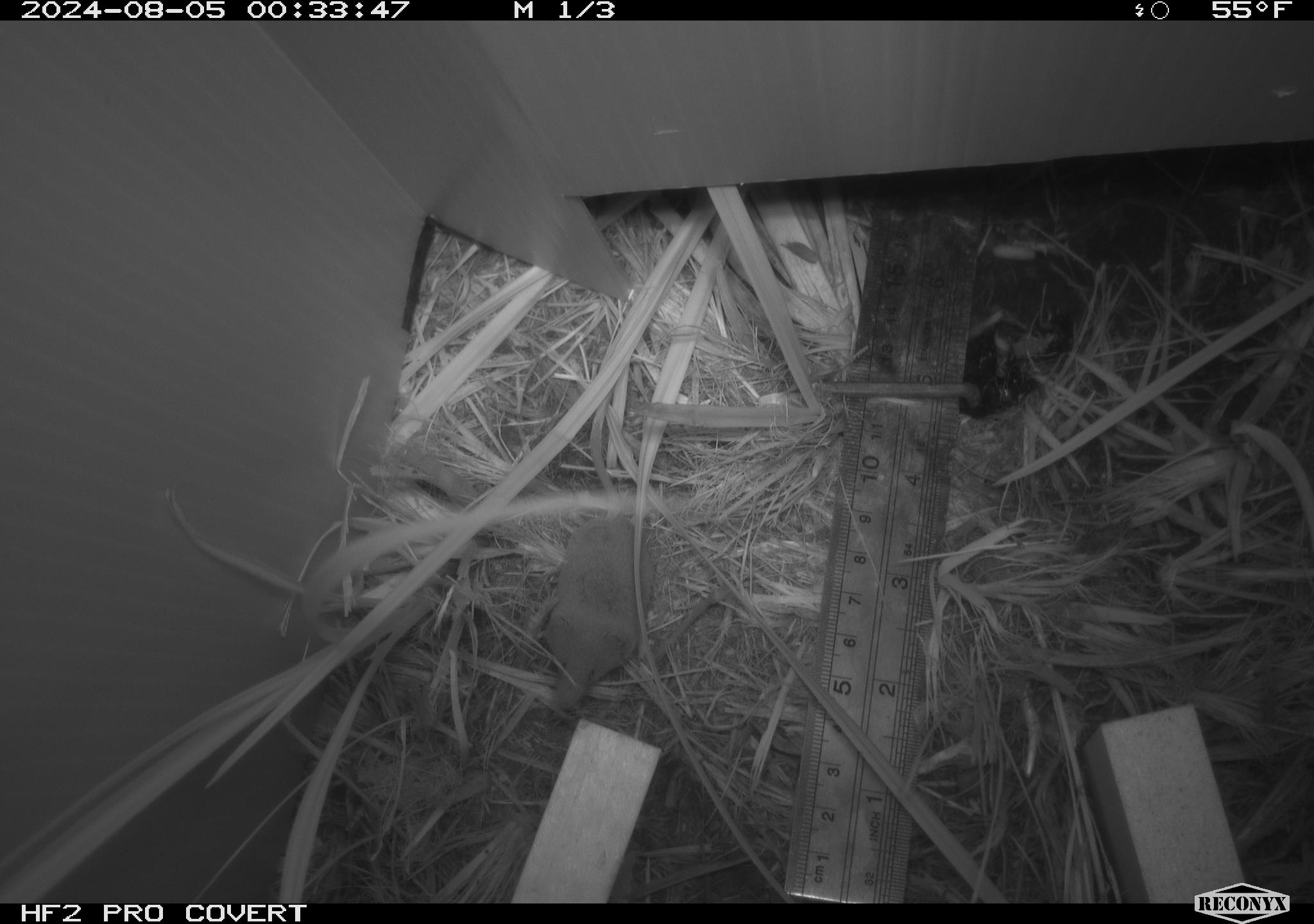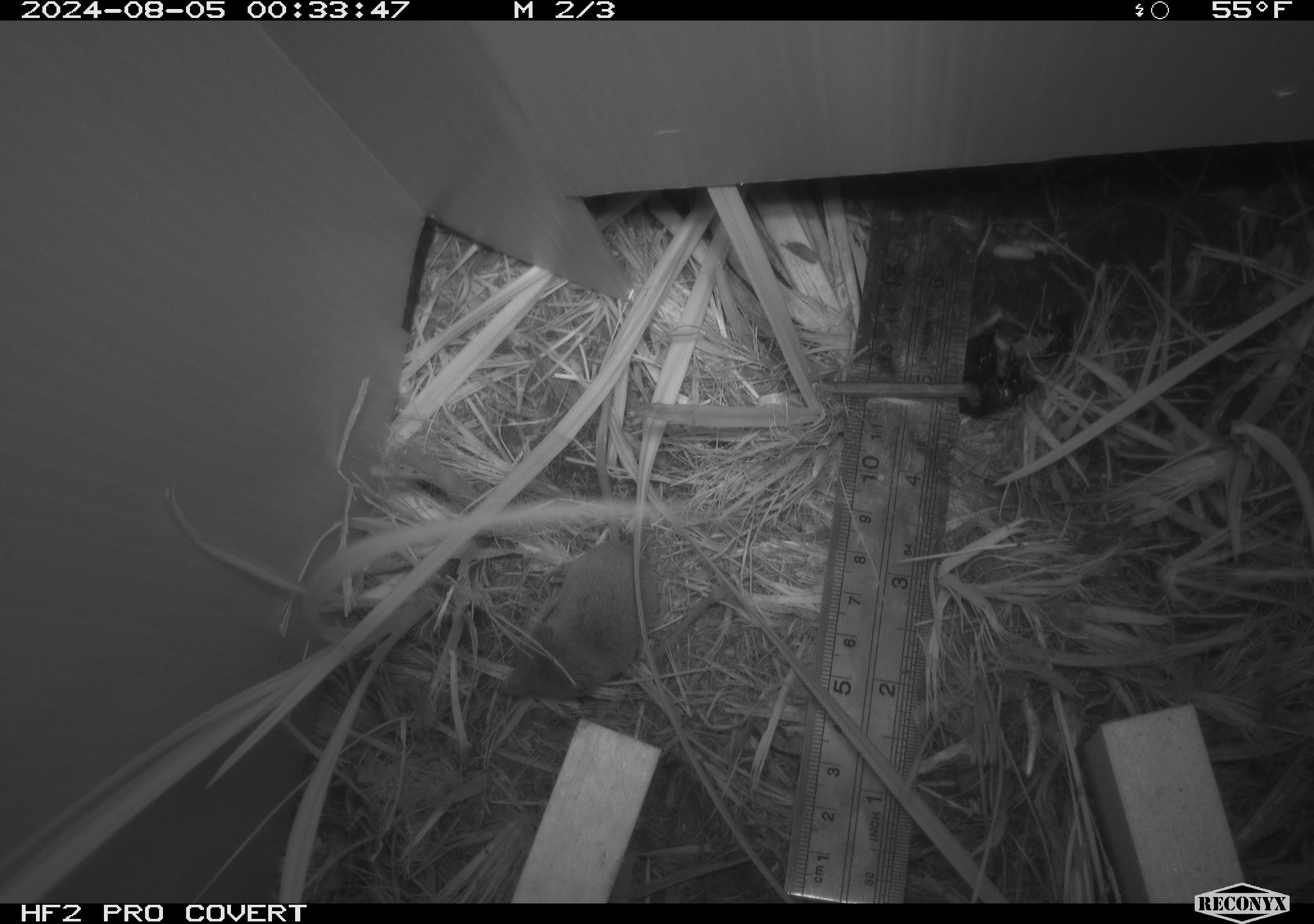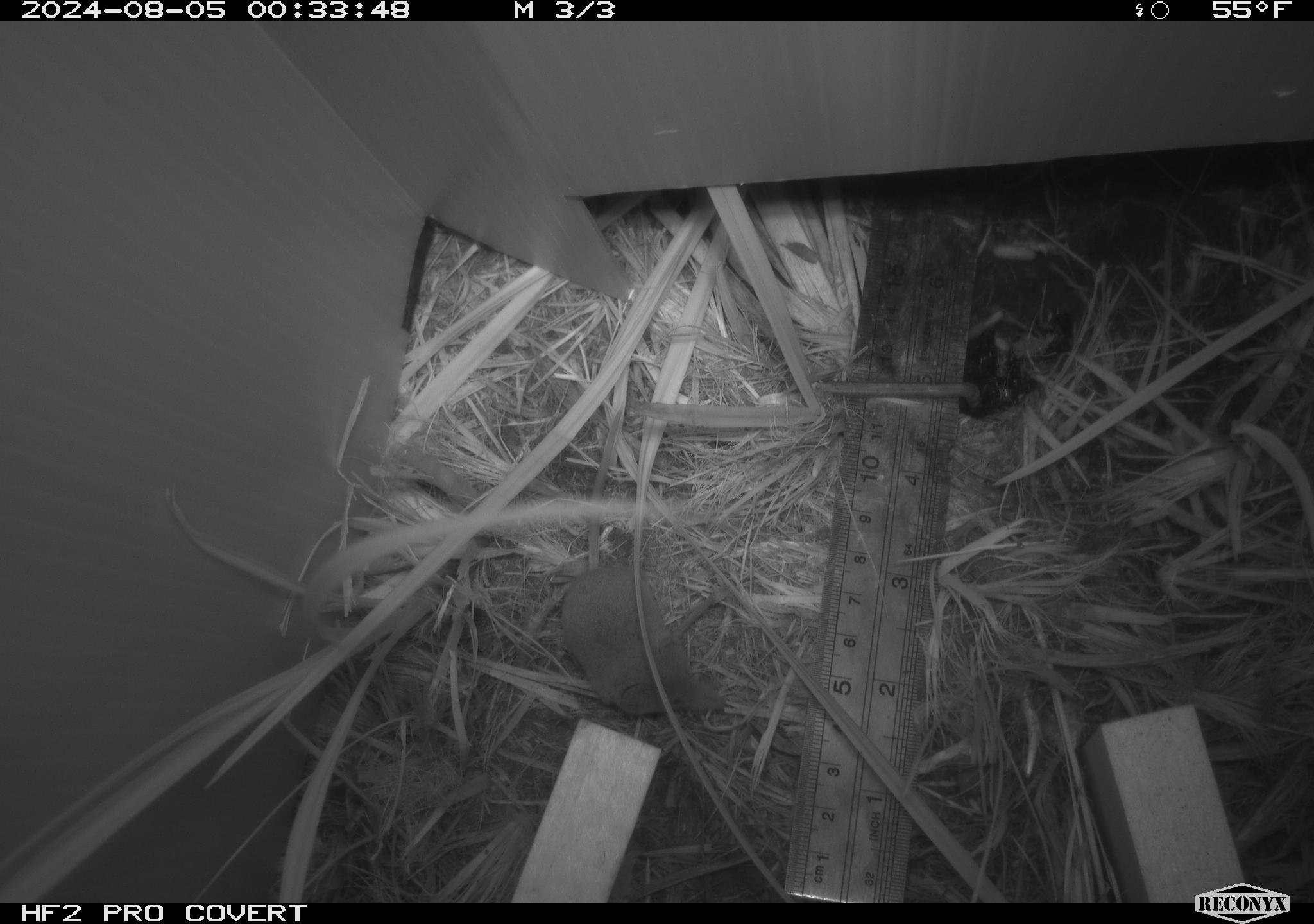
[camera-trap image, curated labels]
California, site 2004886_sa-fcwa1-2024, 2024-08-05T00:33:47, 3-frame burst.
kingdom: Animalia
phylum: Chordata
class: Mammalia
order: Eulipotyphla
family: Soricidae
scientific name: Soricidae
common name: shrews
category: soricidae family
Soricidae family (shrews) (Soricidae).